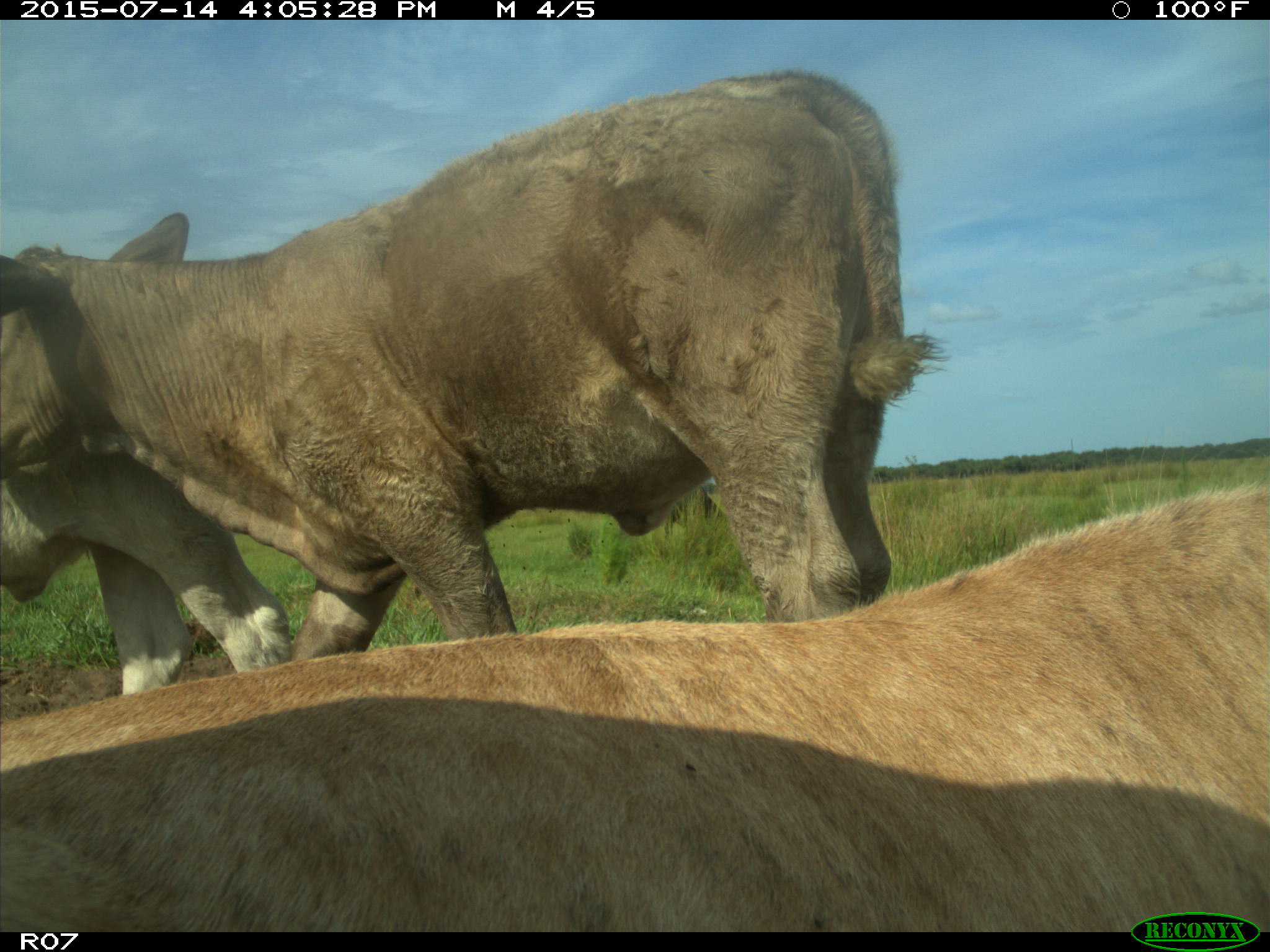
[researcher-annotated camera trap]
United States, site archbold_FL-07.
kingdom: Animalia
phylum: Chordata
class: Mammalia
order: Artiodactyla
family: Bovidae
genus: Bos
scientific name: Bos taurus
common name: domestic cow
Bos taurus (domestic cow).